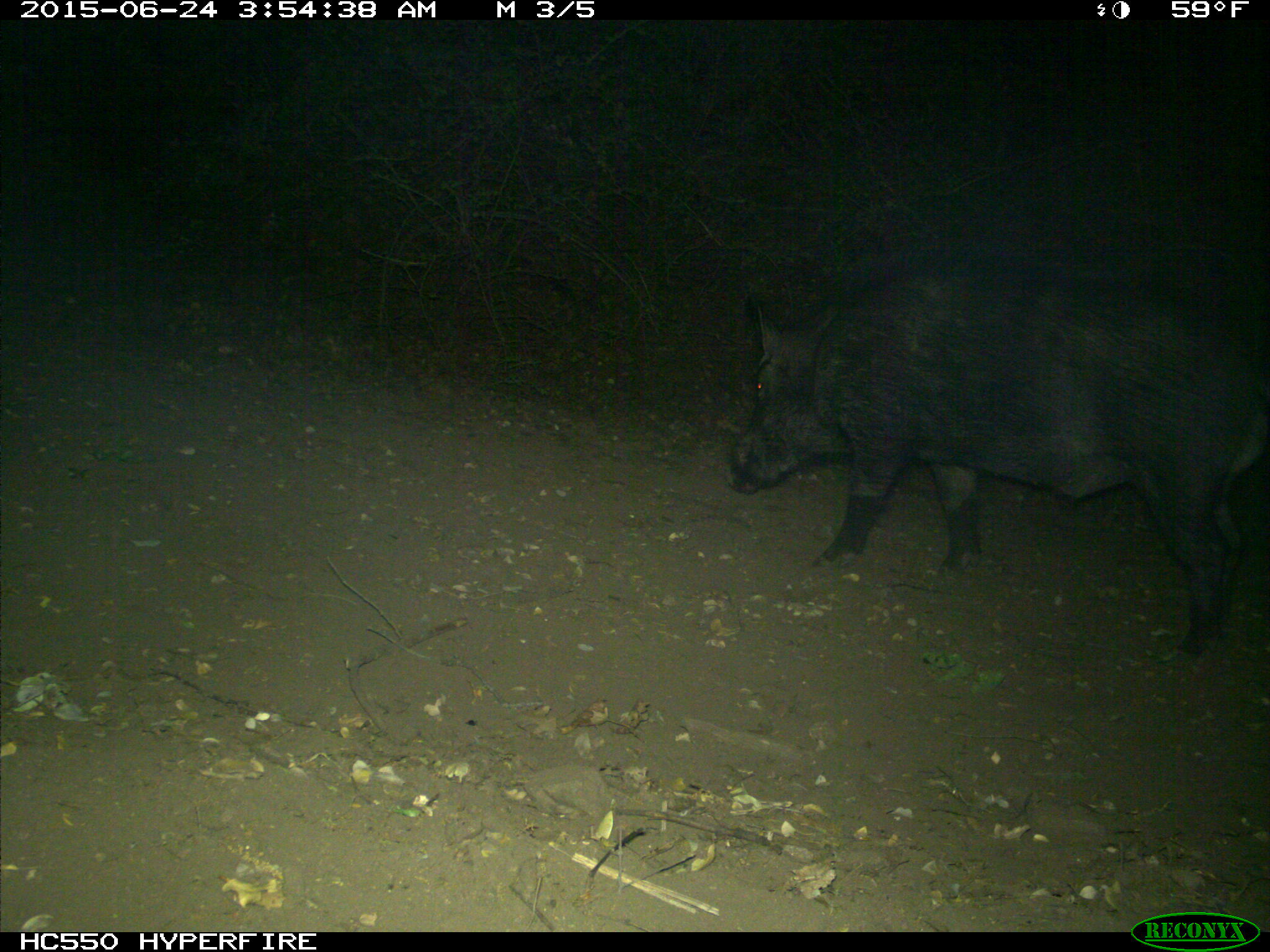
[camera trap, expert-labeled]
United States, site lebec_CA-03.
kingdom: Animalia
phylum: Chordata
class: Mammalia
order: Artiodactyla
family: Suidae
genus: Sus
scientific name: Sus scrofa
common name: wild boar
Sus scrofa (wild boar).